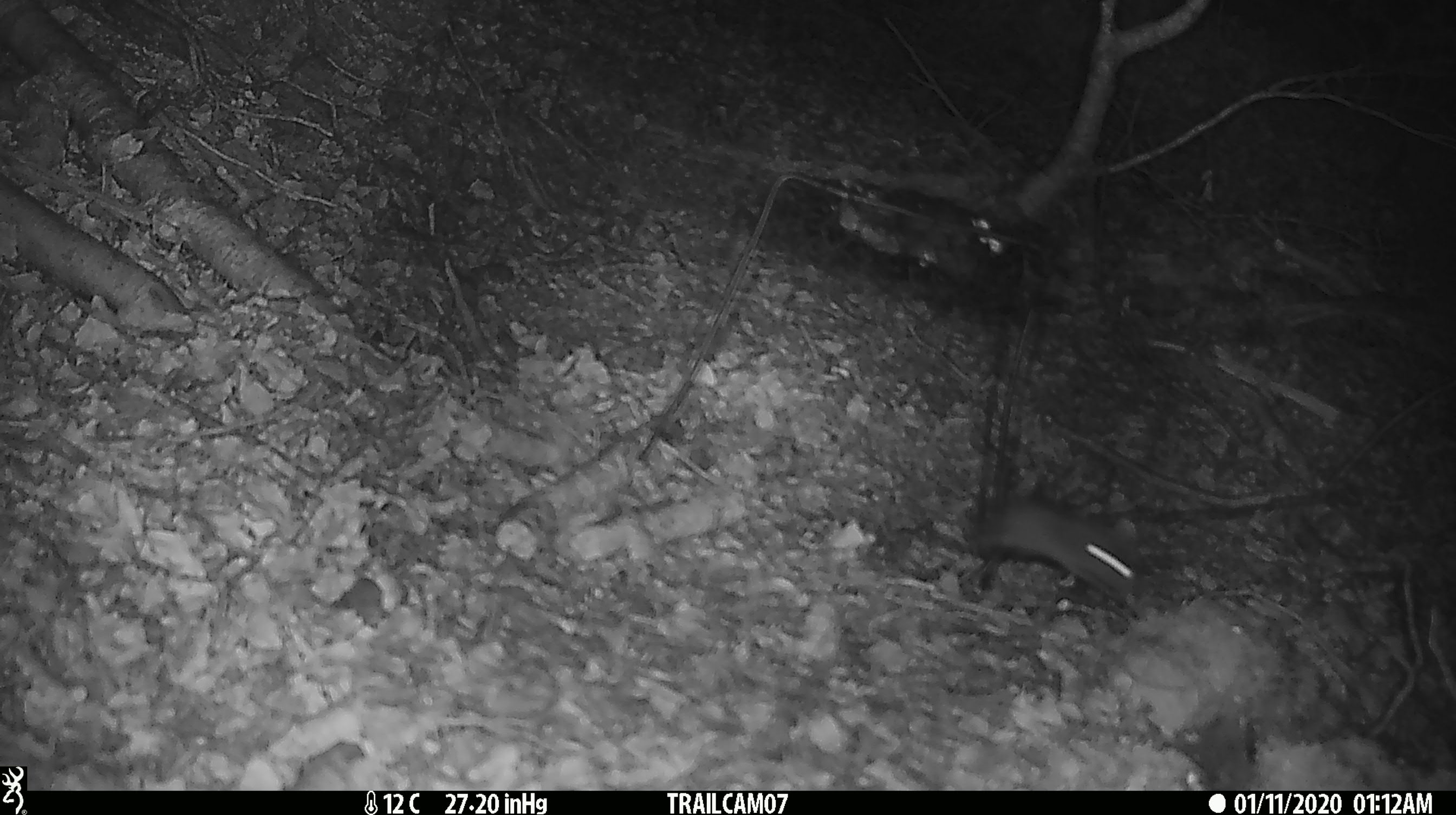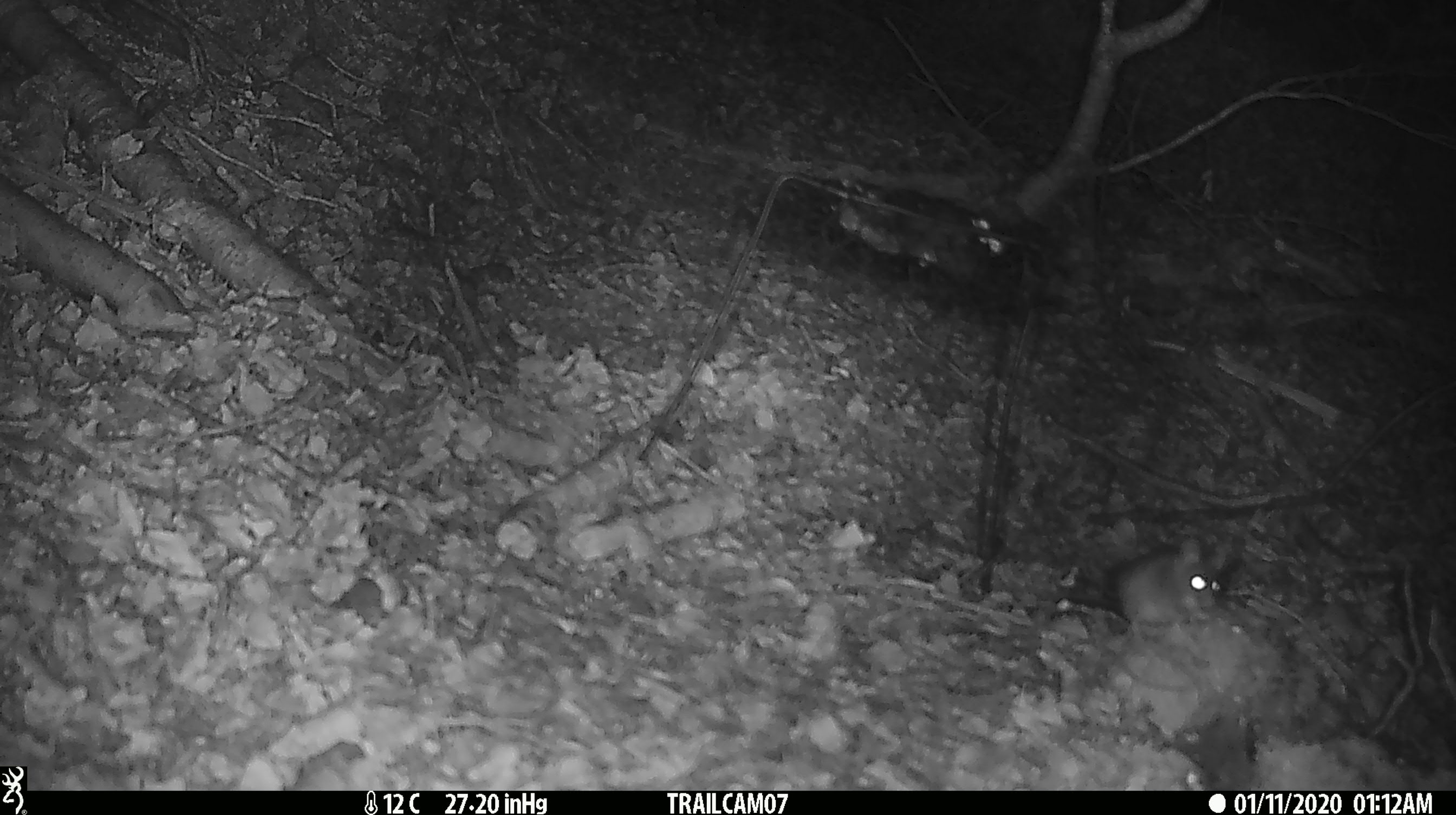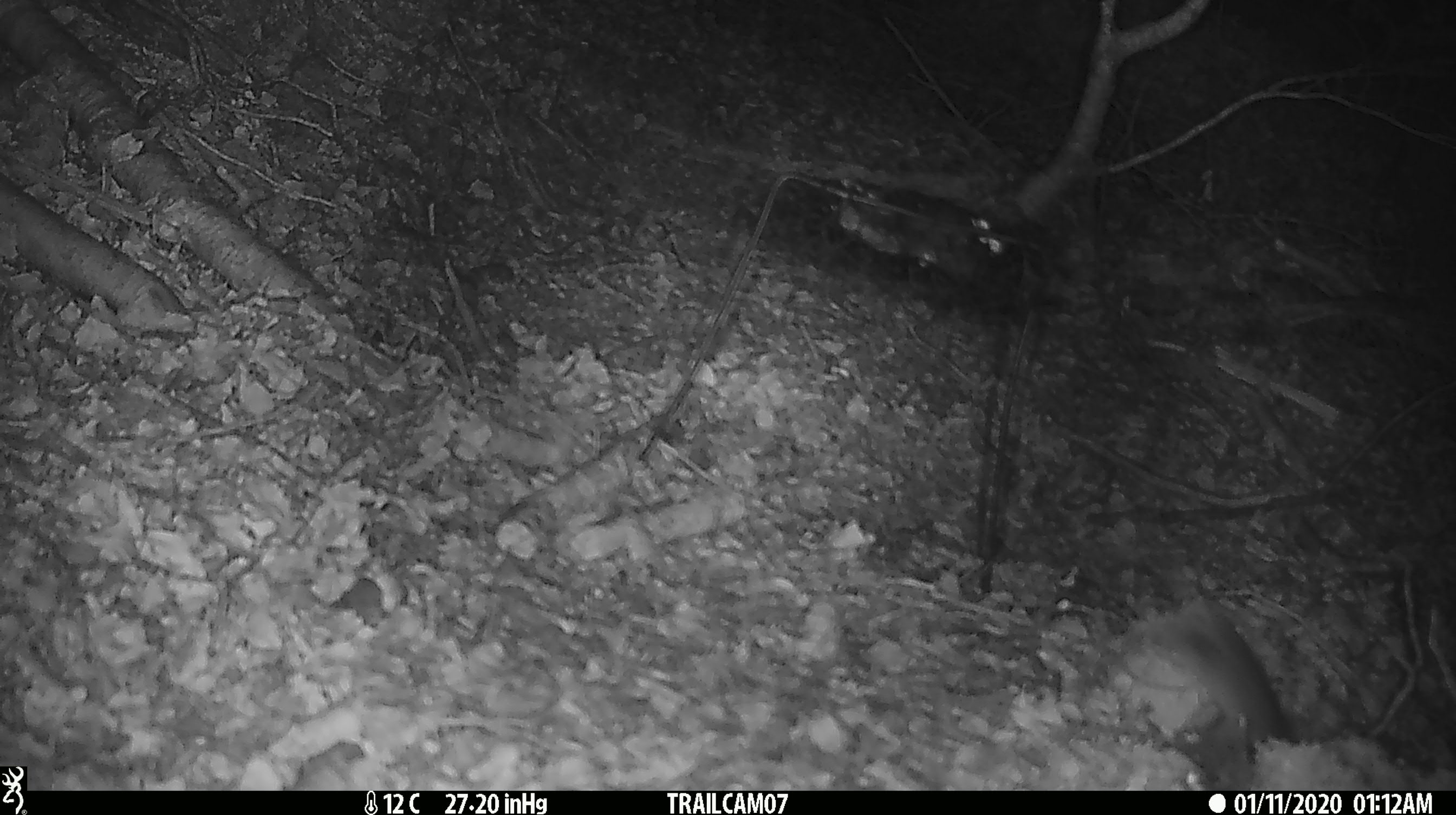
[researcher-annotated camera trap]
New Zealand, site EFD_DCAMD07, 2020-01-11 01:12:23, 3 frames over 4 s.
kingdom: Animalia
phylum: Chordata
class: Mammalia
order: Rodentia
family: Muridae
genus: Mus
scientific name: Mus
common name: mouse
Mouse (Mus).